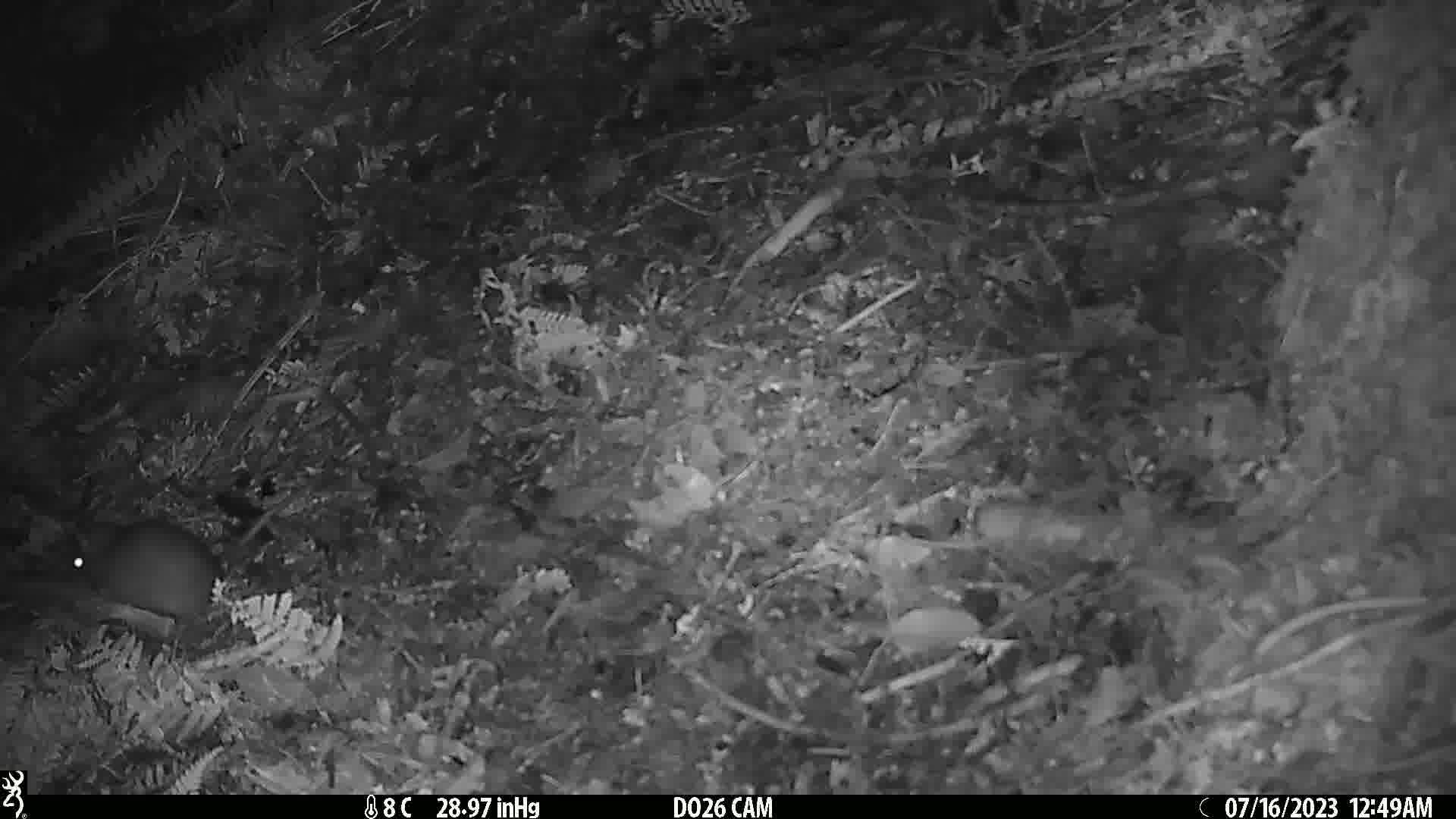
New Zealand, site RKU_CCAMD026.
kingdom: Animalia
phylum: Chordata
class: Mammalia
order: Rodentia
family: Muridae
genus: Rattus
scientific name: Rattus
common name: rat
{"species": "rat (Rattus)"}